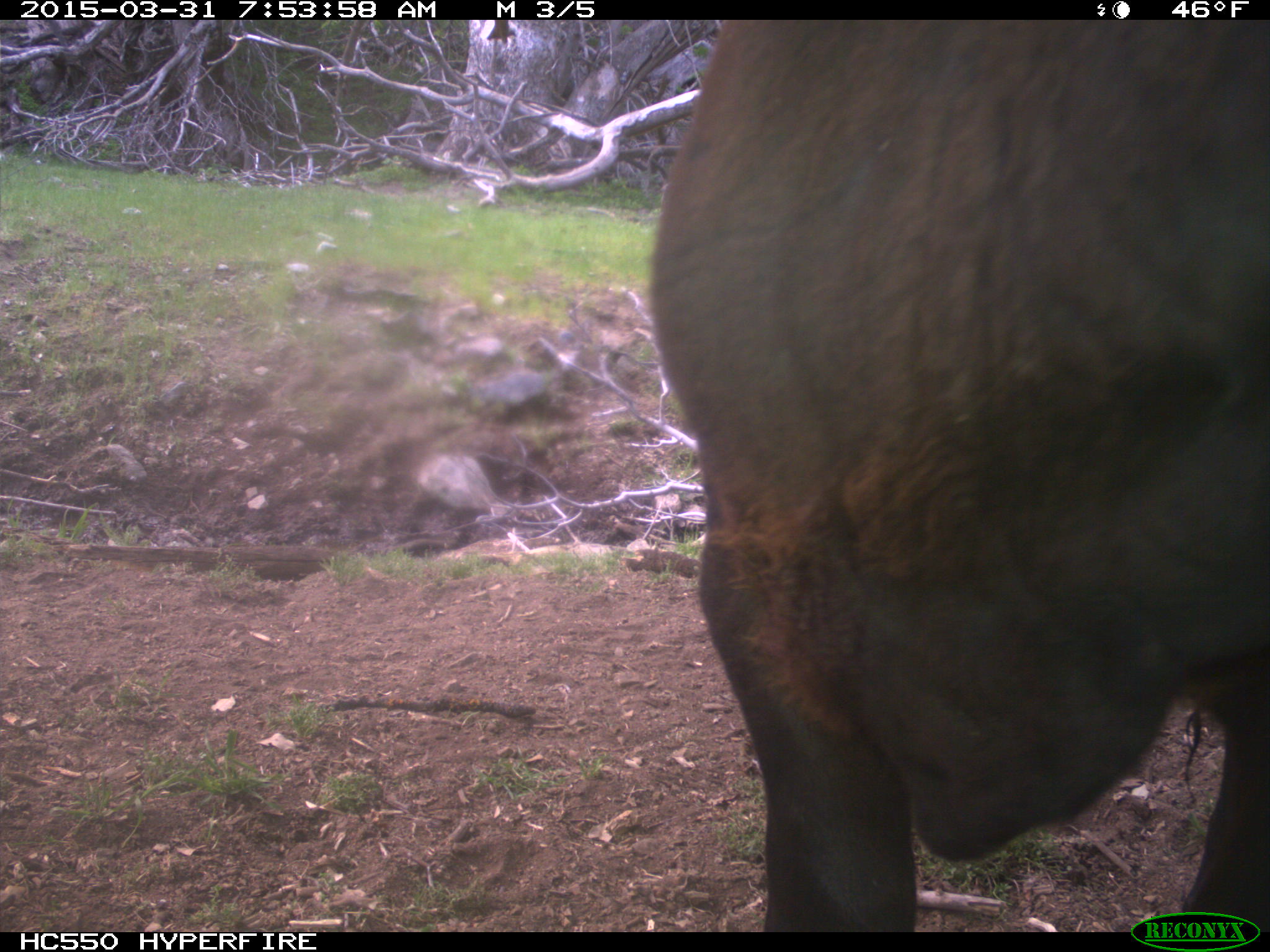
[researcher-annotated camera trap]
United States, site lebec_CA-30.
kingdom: Animalia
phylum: Chordata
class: Mammalia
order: Artiodactyla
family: Bovidae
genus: Bos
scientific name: Bos taurus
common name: domestic cow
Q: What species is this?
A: Bos taurus (domestic cow).